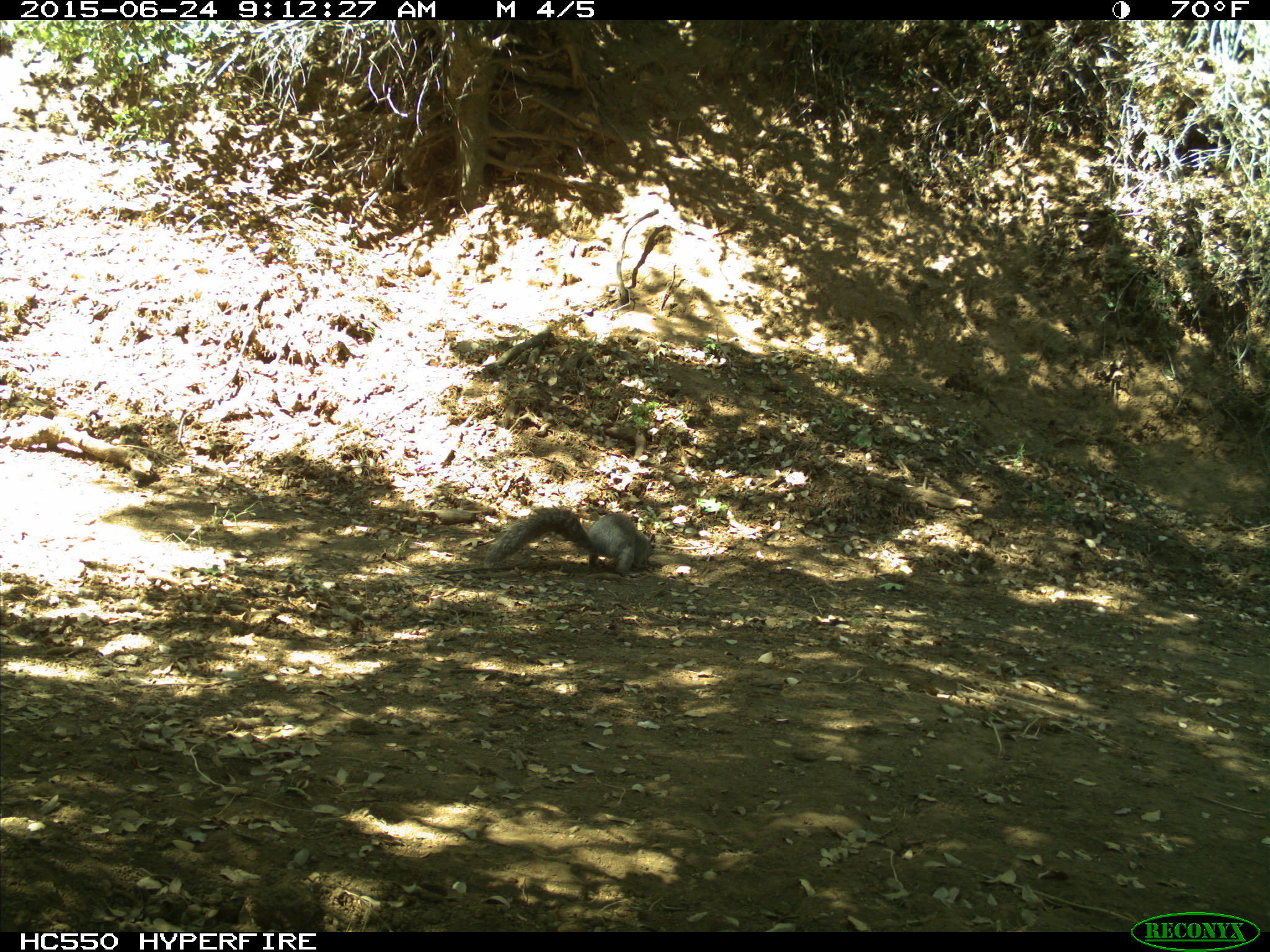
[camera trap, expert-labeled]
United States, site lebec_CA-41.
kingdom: Animalia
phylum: Chordata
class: Mammalia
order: Rodentia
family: Sciuridae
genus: Sciurus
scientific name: Sciurus carolinensis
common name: eastern gray squirrel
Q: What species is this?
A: Sciurus carolinensis (eastern gray squirrel).